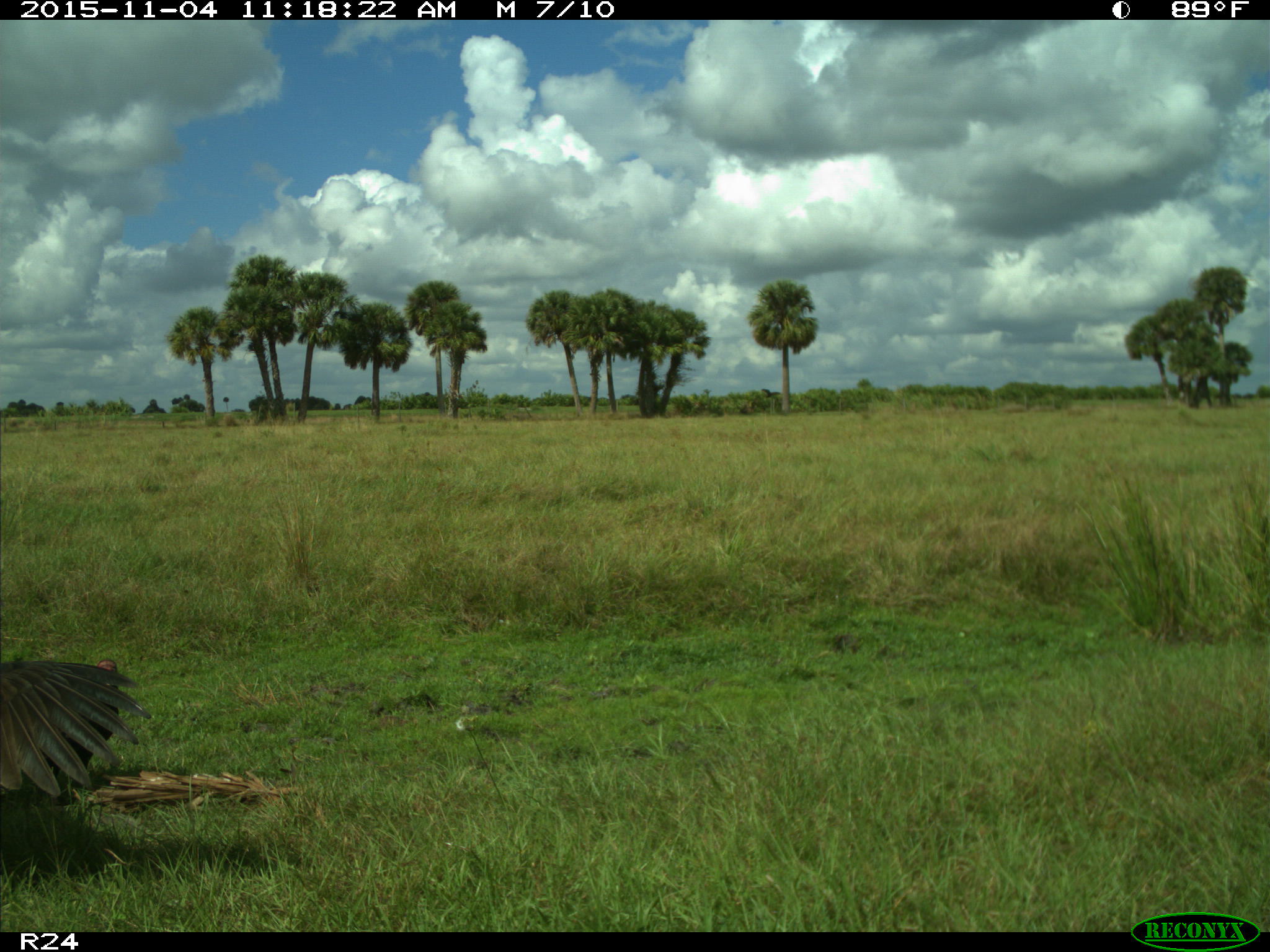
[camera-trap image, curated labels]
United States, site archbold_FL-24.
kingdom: Animalia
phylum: Chordata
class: Aves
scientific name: Aves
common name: birds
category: unidentified bird